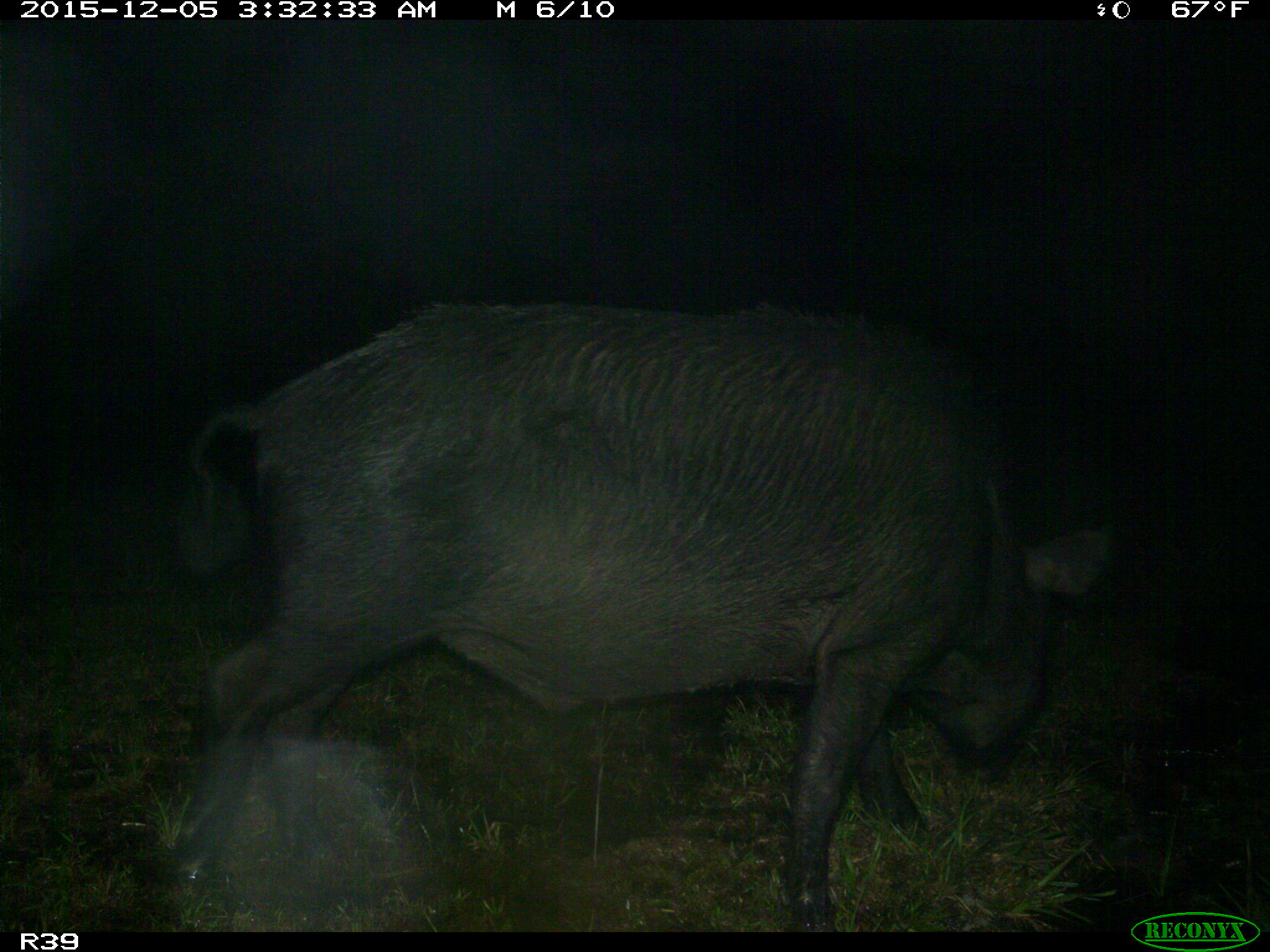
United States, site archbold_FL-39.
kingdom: Animalia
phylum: Chordata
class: Mammalia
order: Artiodactyla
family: Suidae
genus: Sus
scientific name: Sus scrofa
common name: wild boar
Sus scrofa (wild boar).